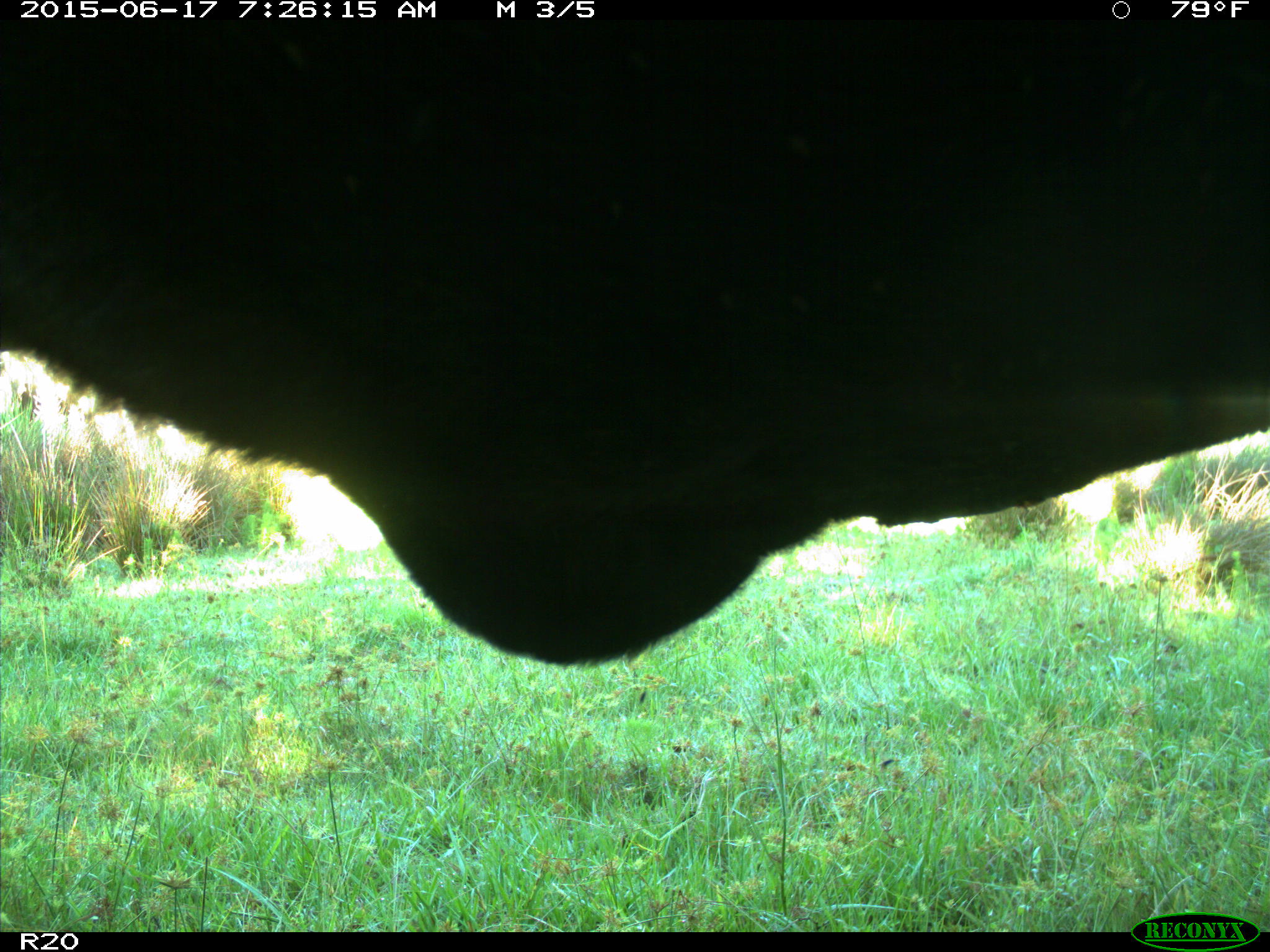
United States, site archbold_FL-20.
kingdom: Animalia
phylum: Chordata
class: Mammalia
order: Artiodactyla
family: Bovidae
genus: Bos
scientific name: Bos taurus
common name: domestic cow